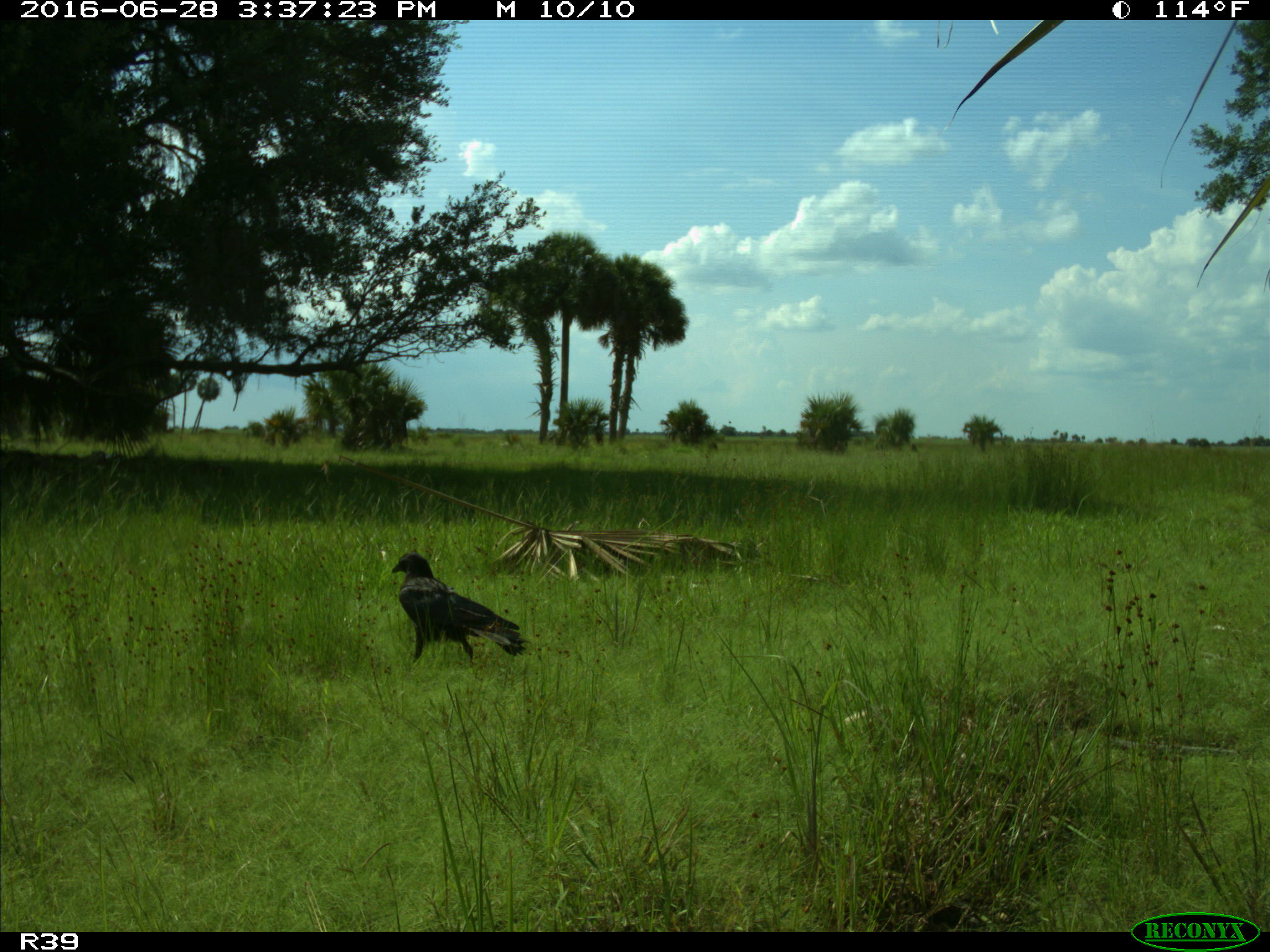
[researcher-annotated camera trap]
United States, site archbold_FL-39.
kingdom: Animalia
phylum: Chordata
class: Mammalia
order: Carnivora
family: Felidae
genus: Lynx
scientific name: Lynx rufus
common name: bobcat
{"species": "Lynx rufus (bobcat)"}